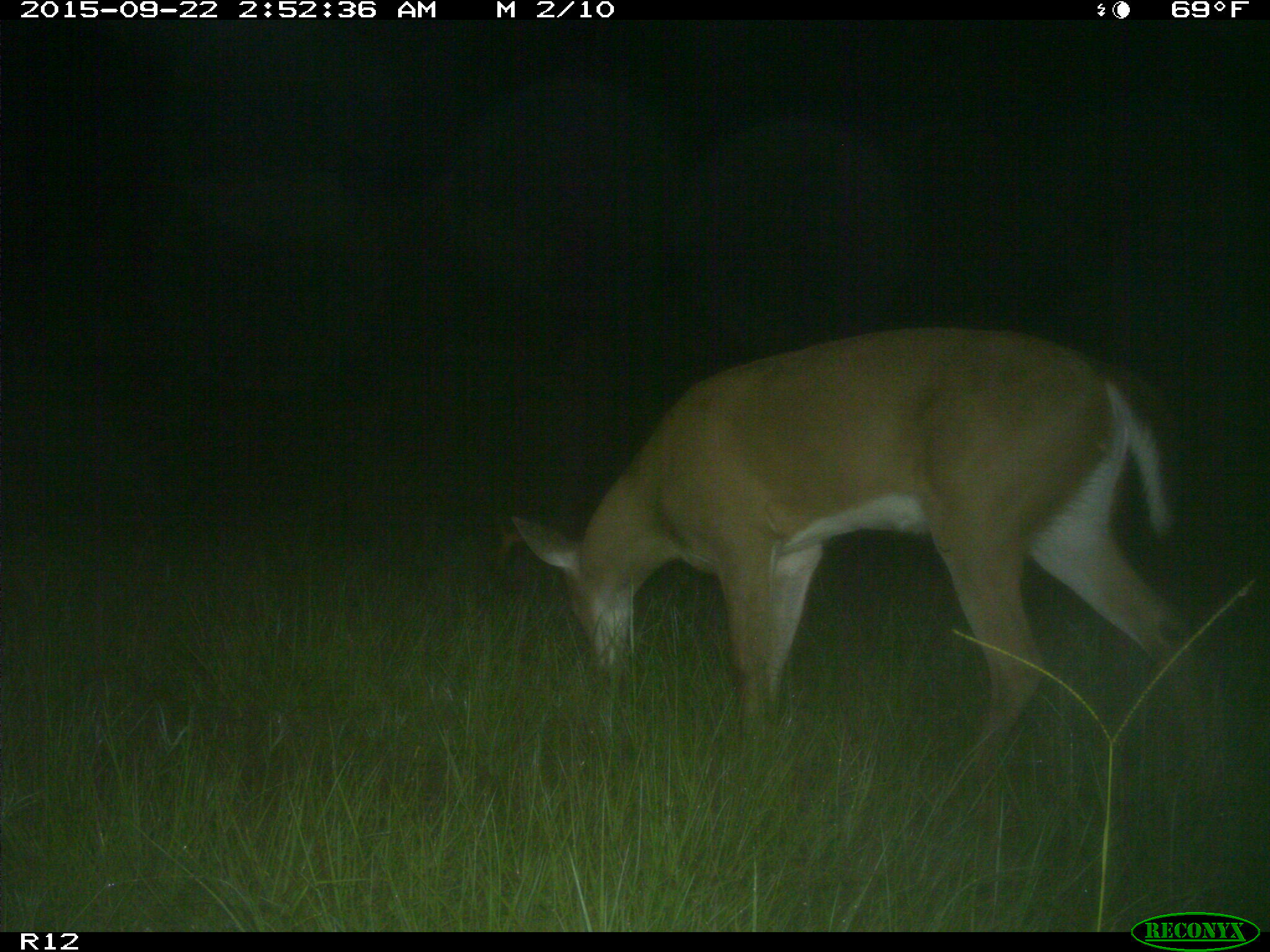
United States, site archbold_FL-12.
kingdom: Animalia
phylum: Chordata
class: Mammalia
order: Artiodactyla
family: Cervidae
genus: Odocoileus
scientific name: Odocoileus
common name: deer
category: unidentified deer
Unidentified deer (deer) (Odocoileus).